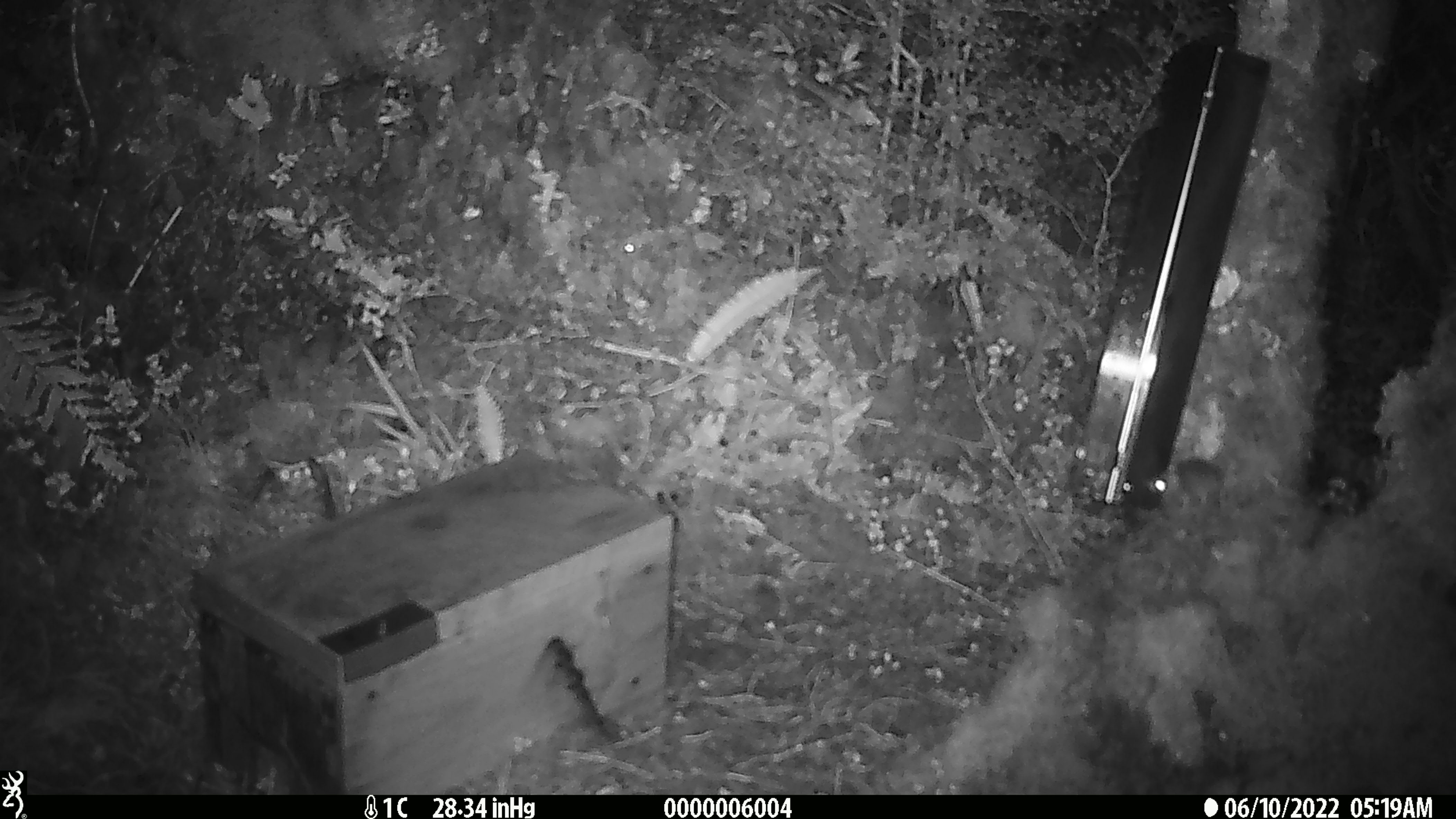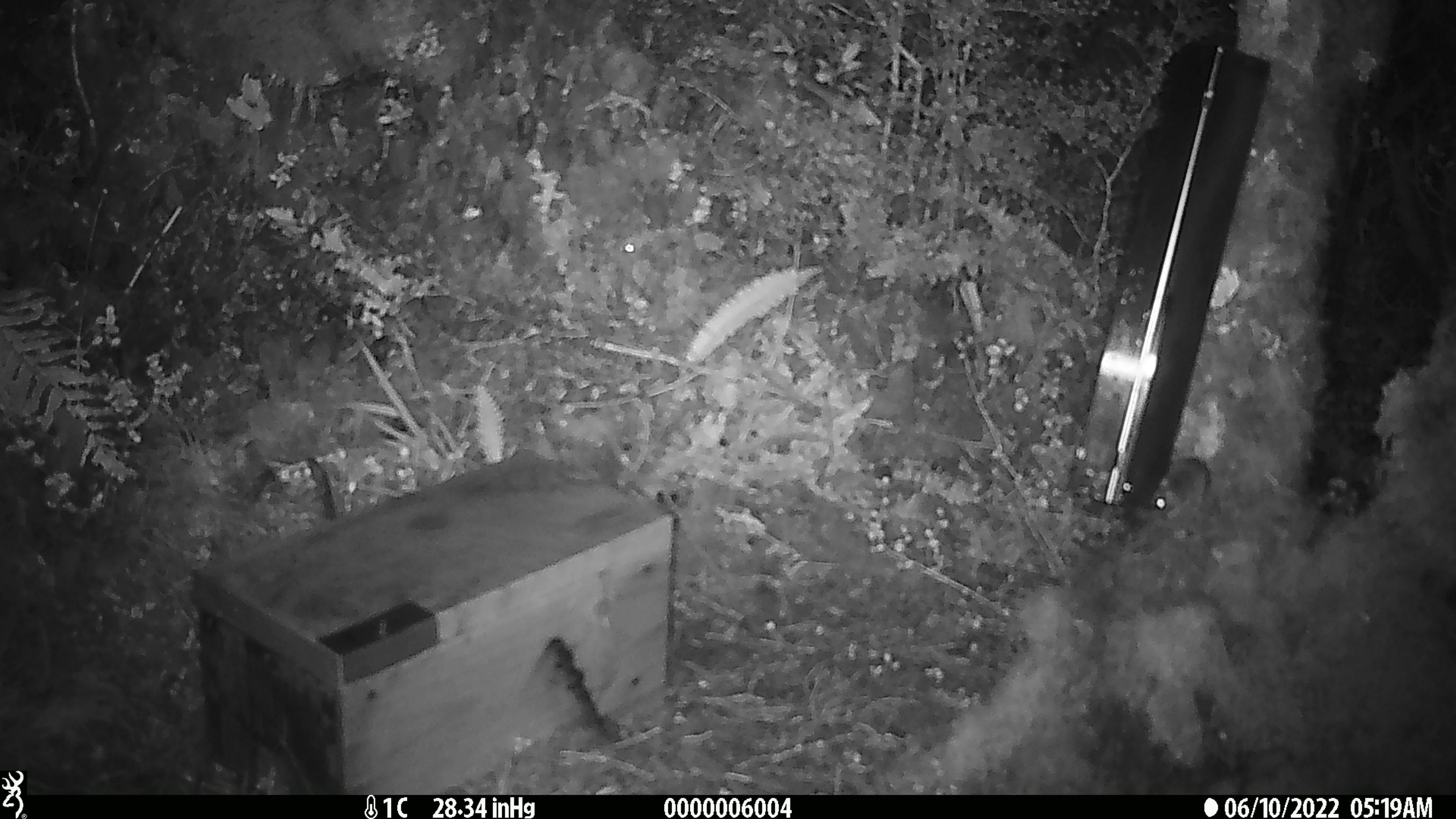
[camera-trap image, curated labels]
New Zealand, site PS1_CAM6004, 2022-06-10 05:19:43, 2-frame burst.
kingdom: Animalia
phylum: Chordata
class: Mammalia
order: Rodentia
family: Muridae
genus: Mus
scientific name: Mus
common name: mouse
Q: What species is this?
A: Mouse (Mus).